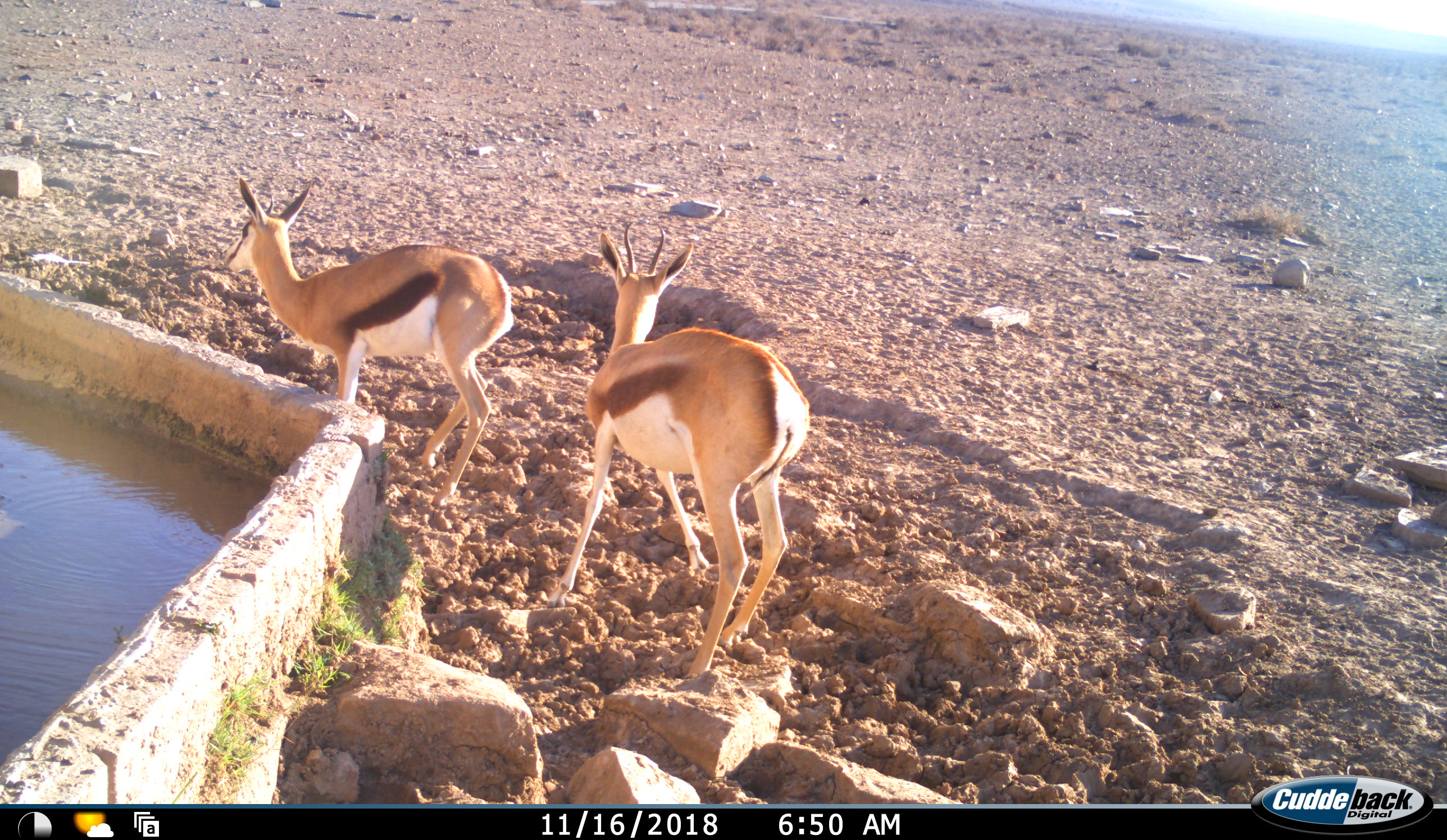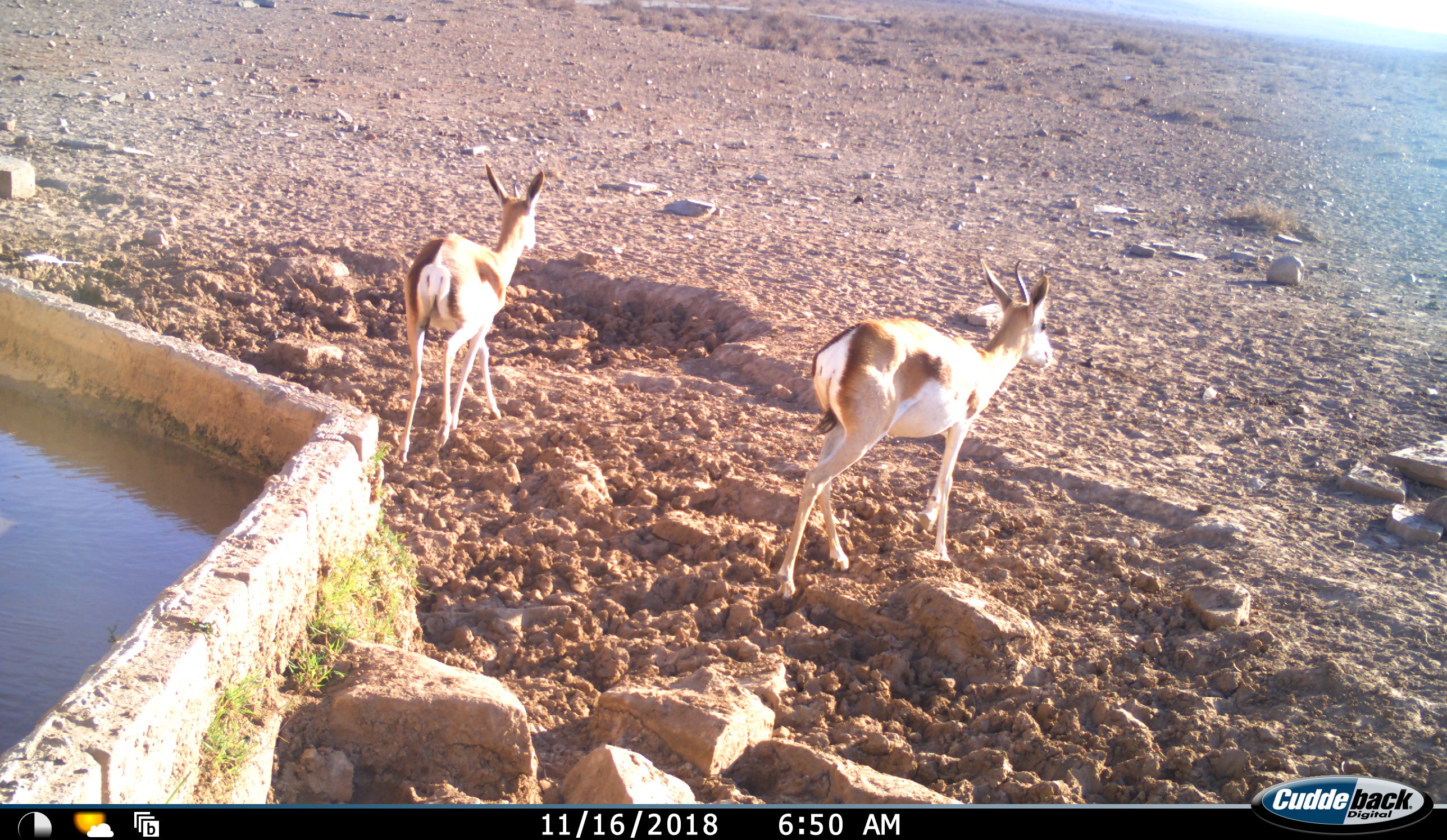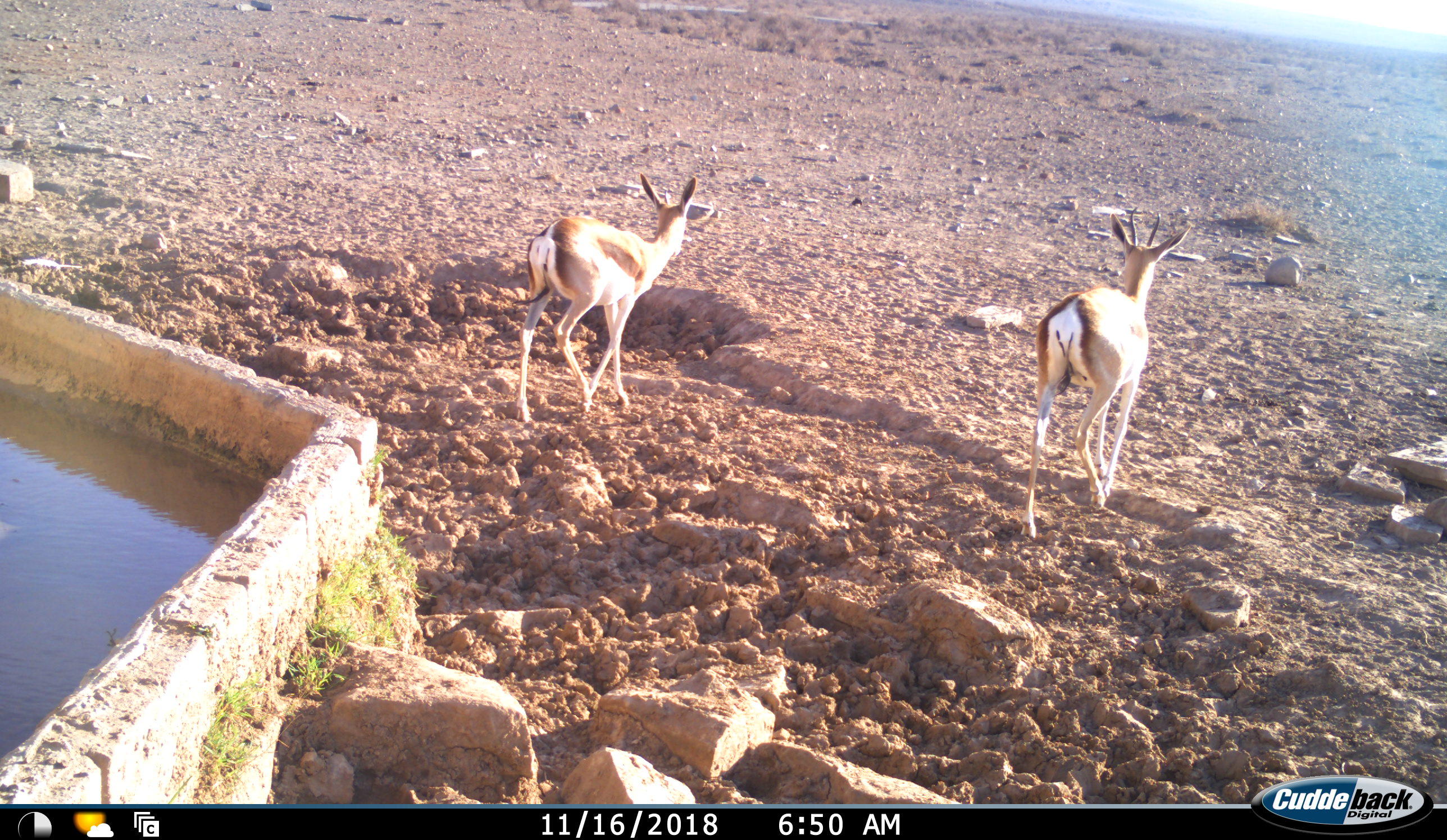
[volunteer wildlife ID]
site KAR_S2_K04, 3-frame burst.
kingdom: Animalia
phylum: Chordata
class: Mammalia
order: Artiodactyla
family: Bovidae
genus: Antidorcas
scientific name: Antidorcas marsupialis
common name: springbok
Springbok (Antidorcas marsupialis), count 2. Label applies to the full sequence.